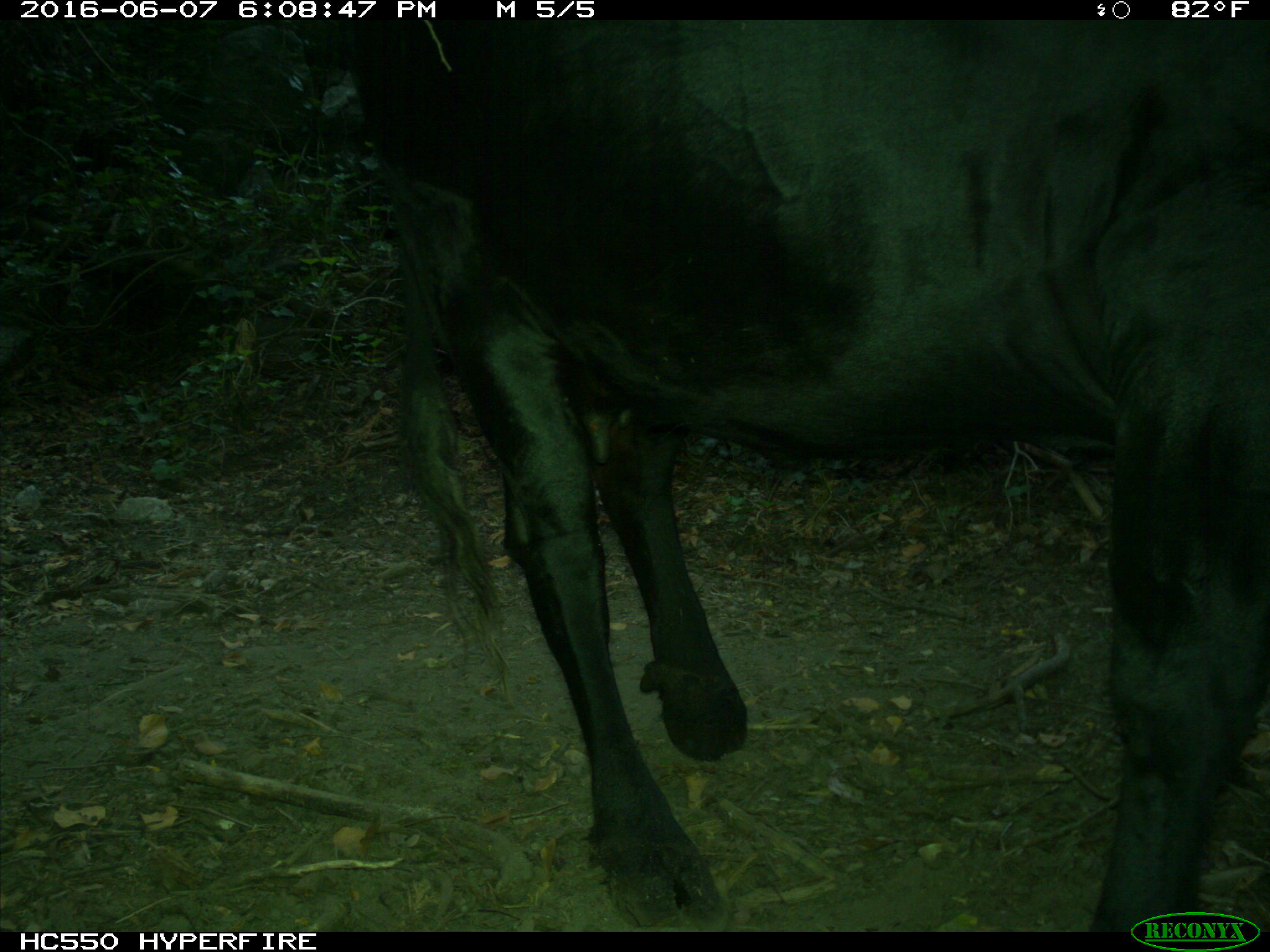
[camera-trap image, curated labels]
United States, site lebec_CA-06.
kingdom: Animalia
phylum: Chordata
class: Mammalia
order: Artiodactyla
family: Bovidae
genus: Bos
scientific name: Bos taurus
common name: domestic cow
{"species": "Bos taurus (domestic cow)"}